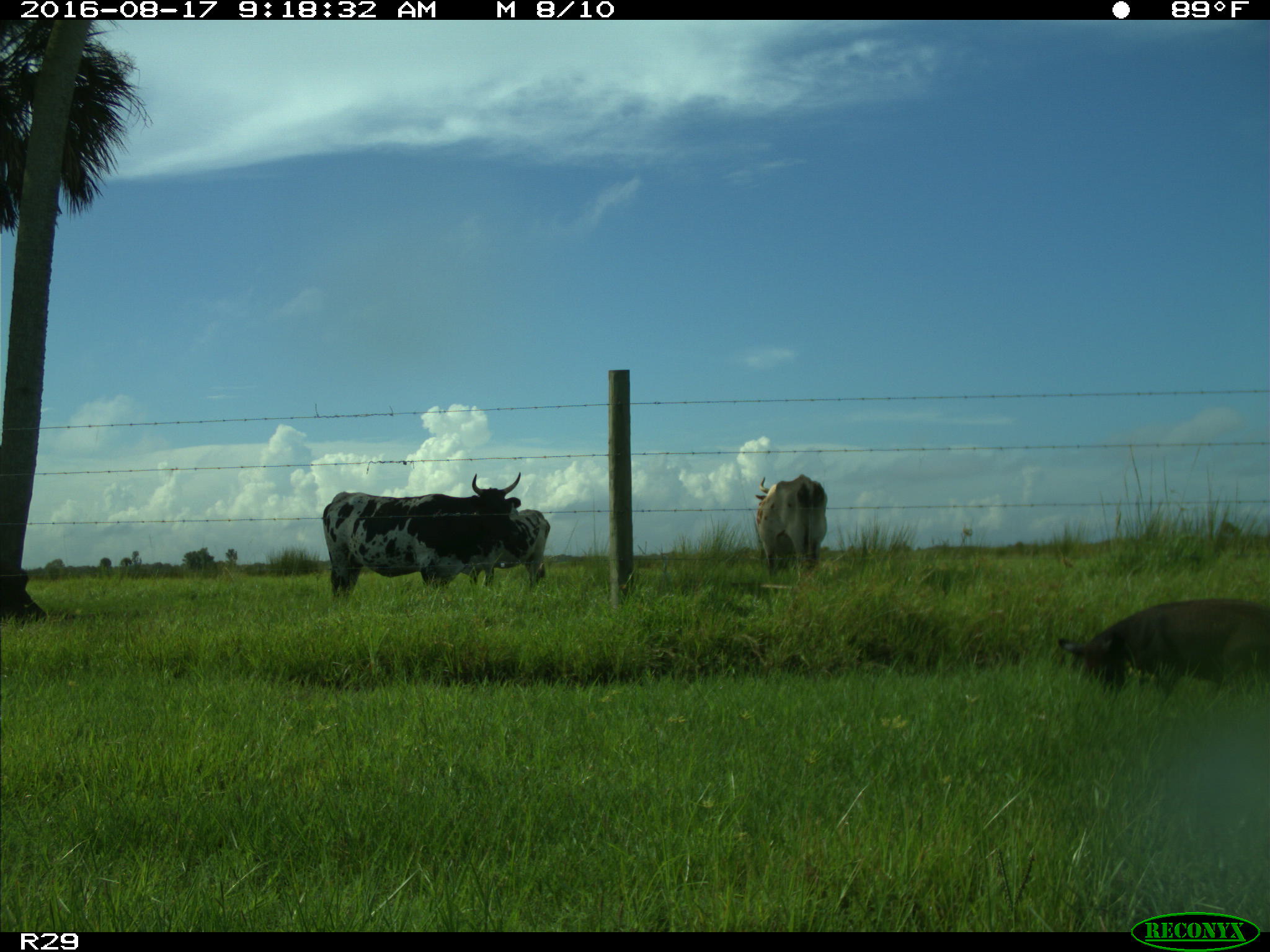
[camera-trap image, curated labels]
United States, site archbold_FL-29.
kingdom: Animalia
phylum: Chordata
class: Mammalia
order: Artiodactyla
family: Suidae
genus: Sus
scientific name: Sus scrofa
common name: wild boar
Sus scrofa (wild boar).